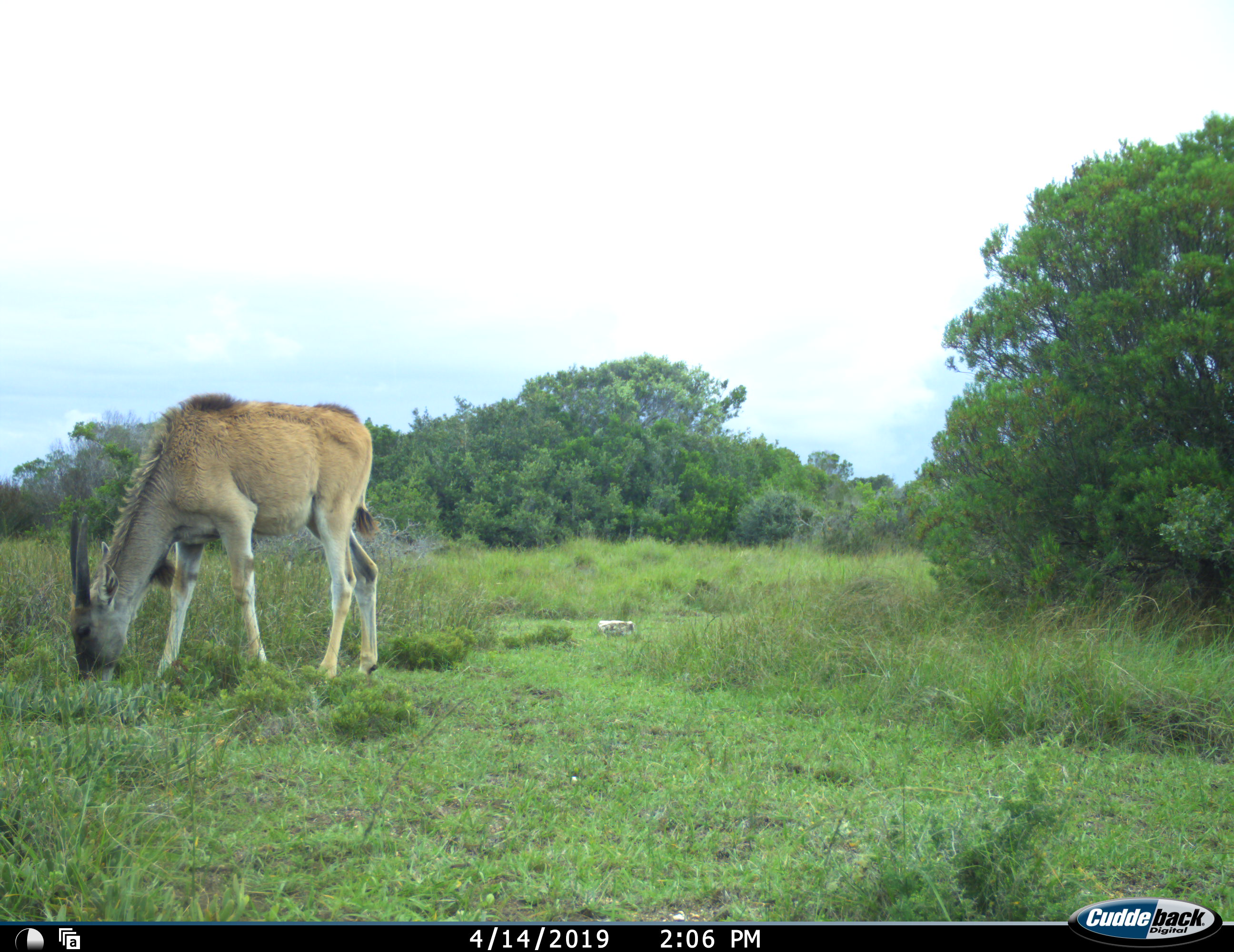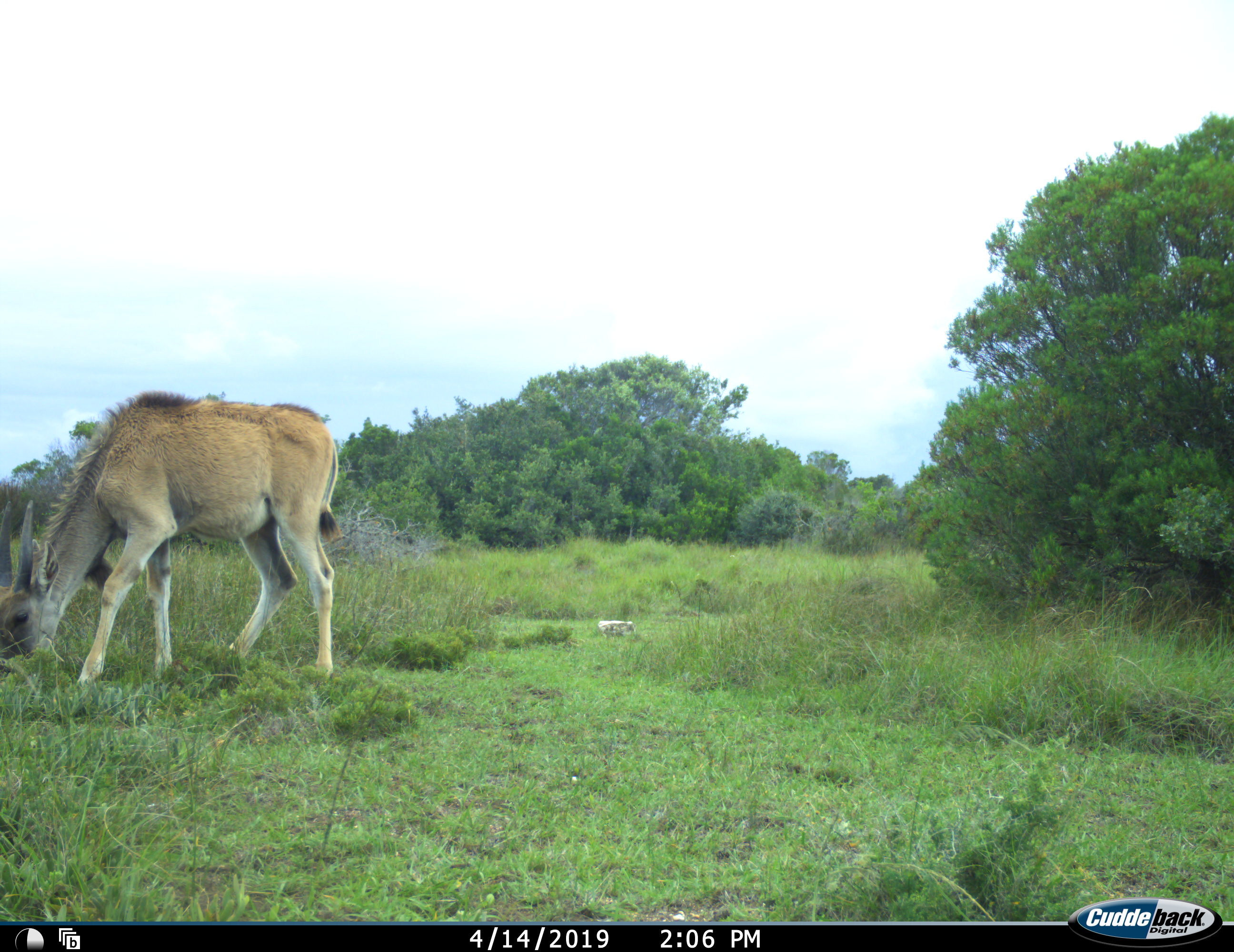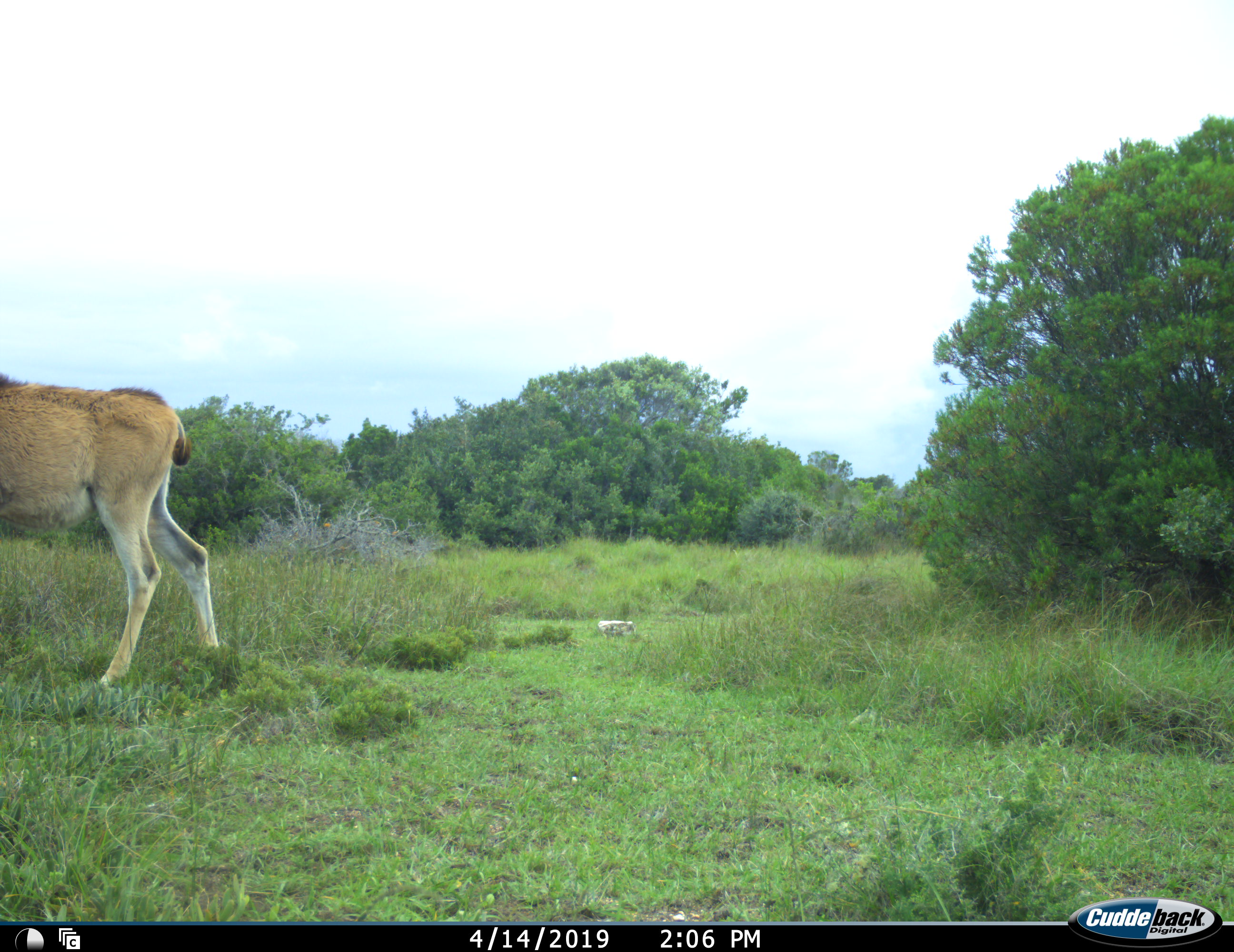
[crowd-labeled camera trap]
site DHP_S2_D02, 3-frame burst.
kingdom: Animalia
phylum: Chordata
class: Mammalia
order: Artiodactyla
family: Bovidae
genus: Tragelaphus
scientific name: Tragelaphus oryx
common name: eland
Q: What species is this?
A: Eland (Tragelaphus oryx).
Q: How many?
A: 1.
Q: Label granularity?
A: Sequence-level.